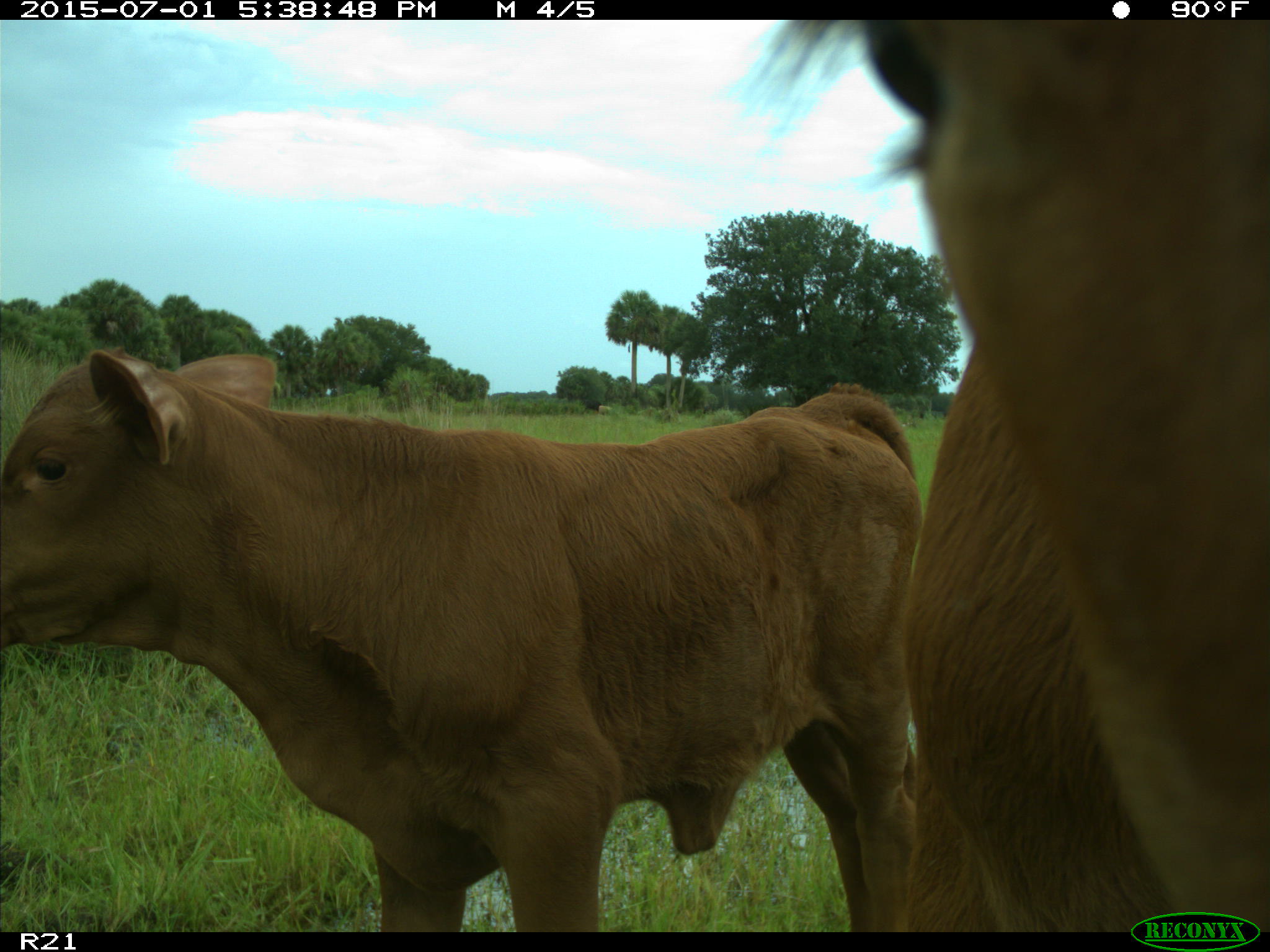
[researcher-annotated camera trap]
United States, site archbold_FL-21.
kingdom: Animalia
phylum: Chordata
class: Mammalia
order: Artiodactyla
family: Bovidae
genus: Bos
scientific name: Bos taurus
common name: domestic cow